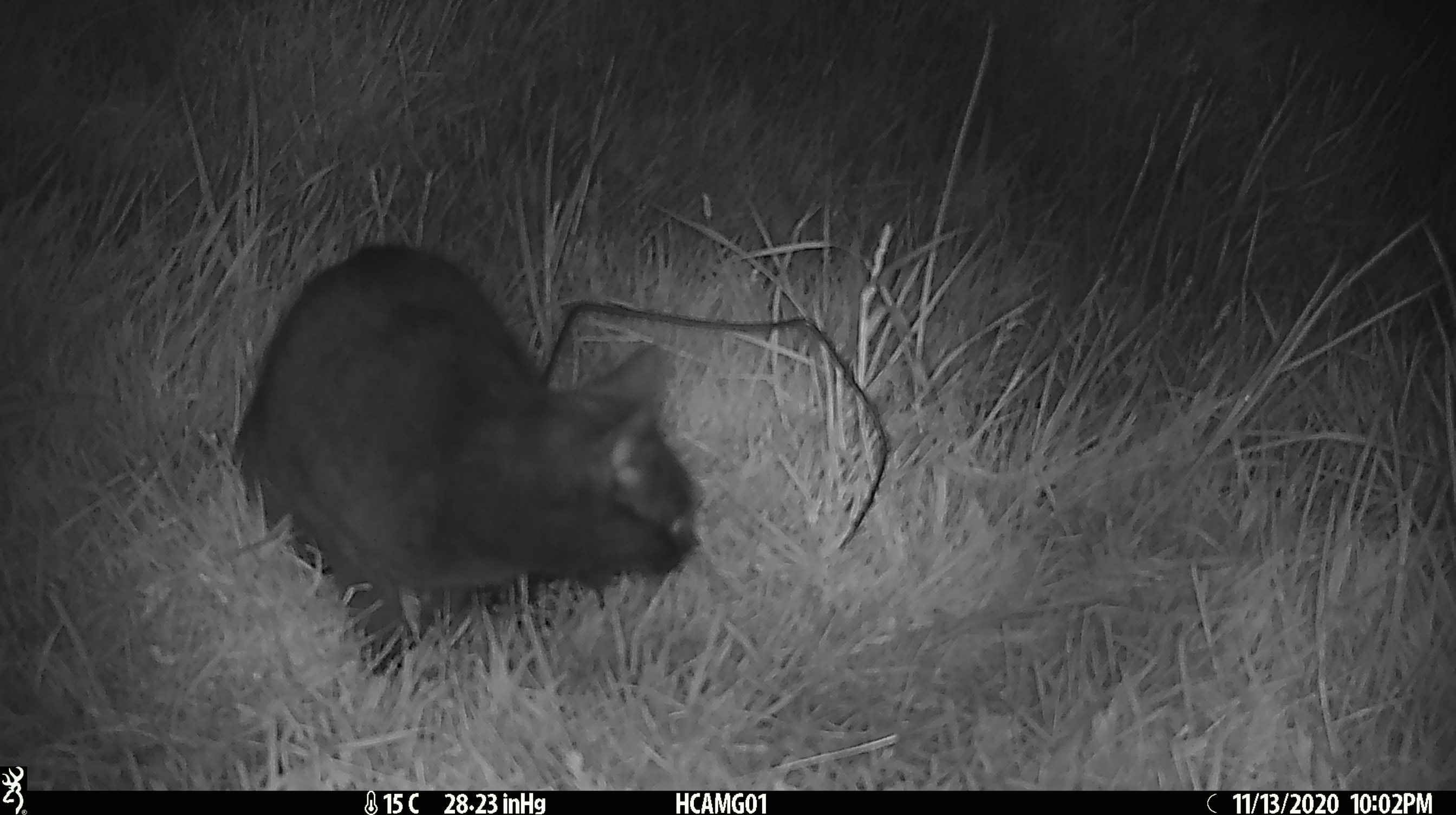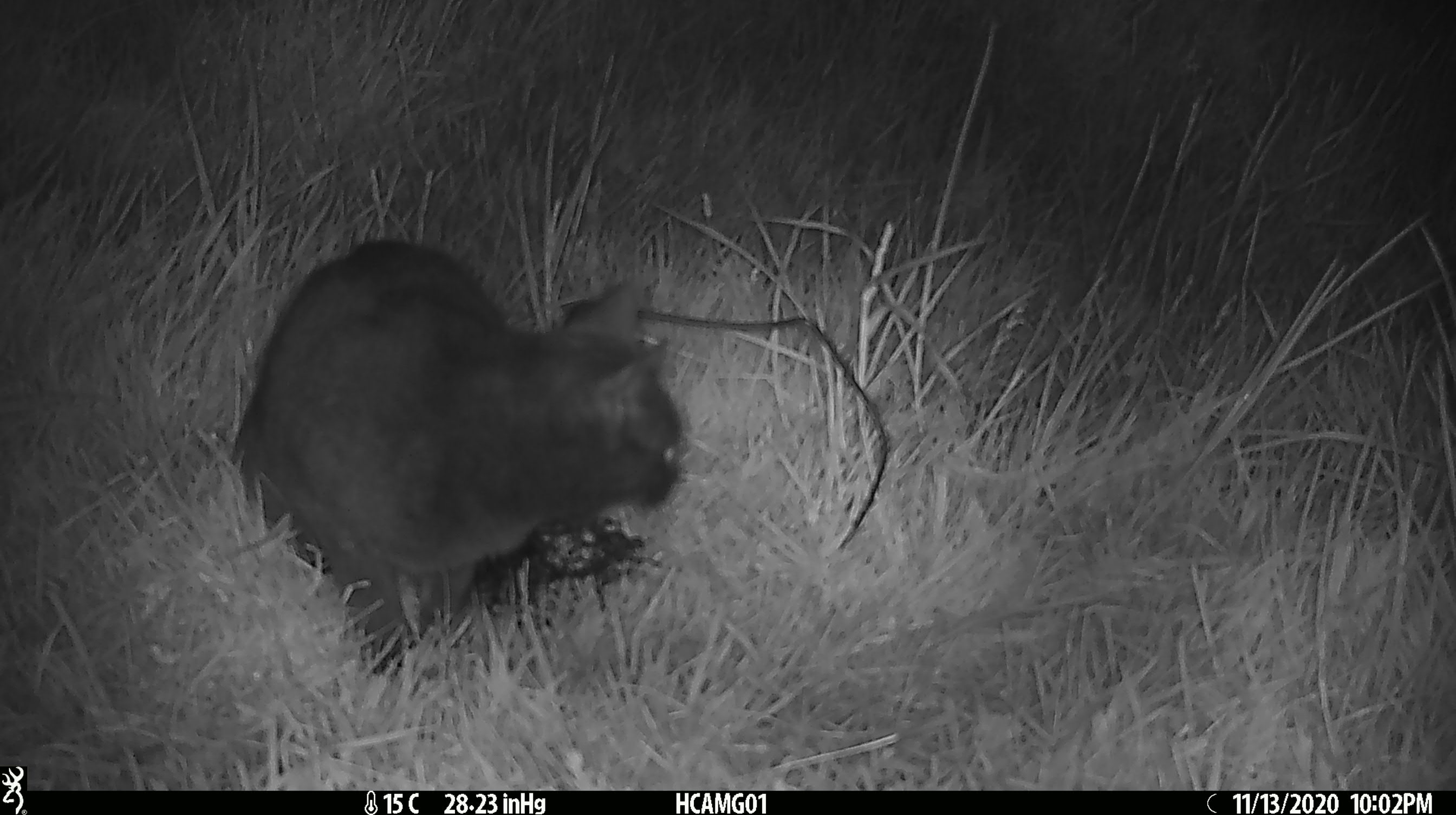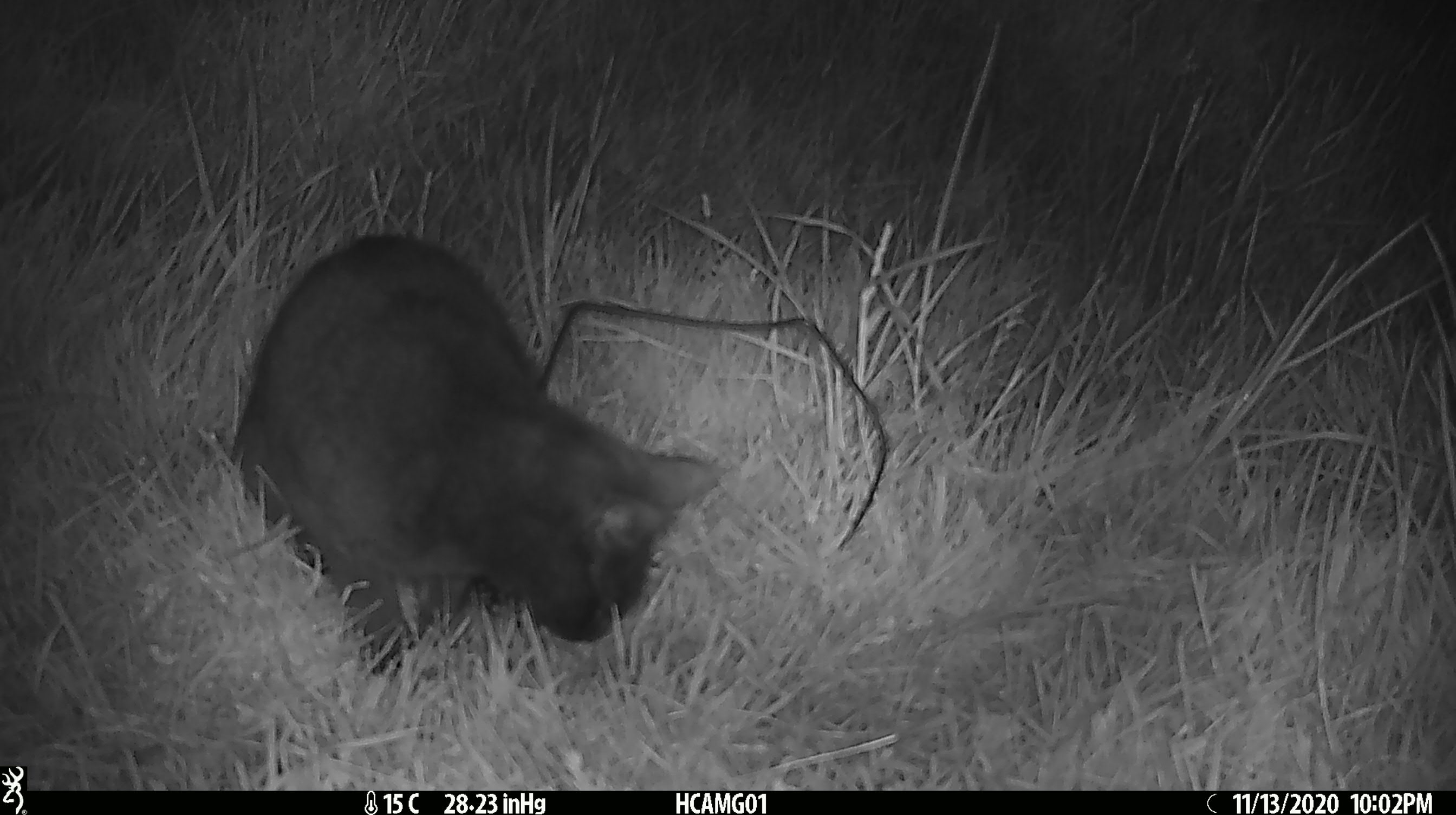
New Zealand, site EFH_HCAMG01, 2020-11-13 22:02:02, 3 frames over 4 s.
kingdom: Animalia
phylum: Chordata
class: Mammalia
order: Carnivora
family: Felidae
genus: Felis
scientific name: Felis catus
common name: domestic cat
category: cat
Cat (domestic cat) (Felis catus).